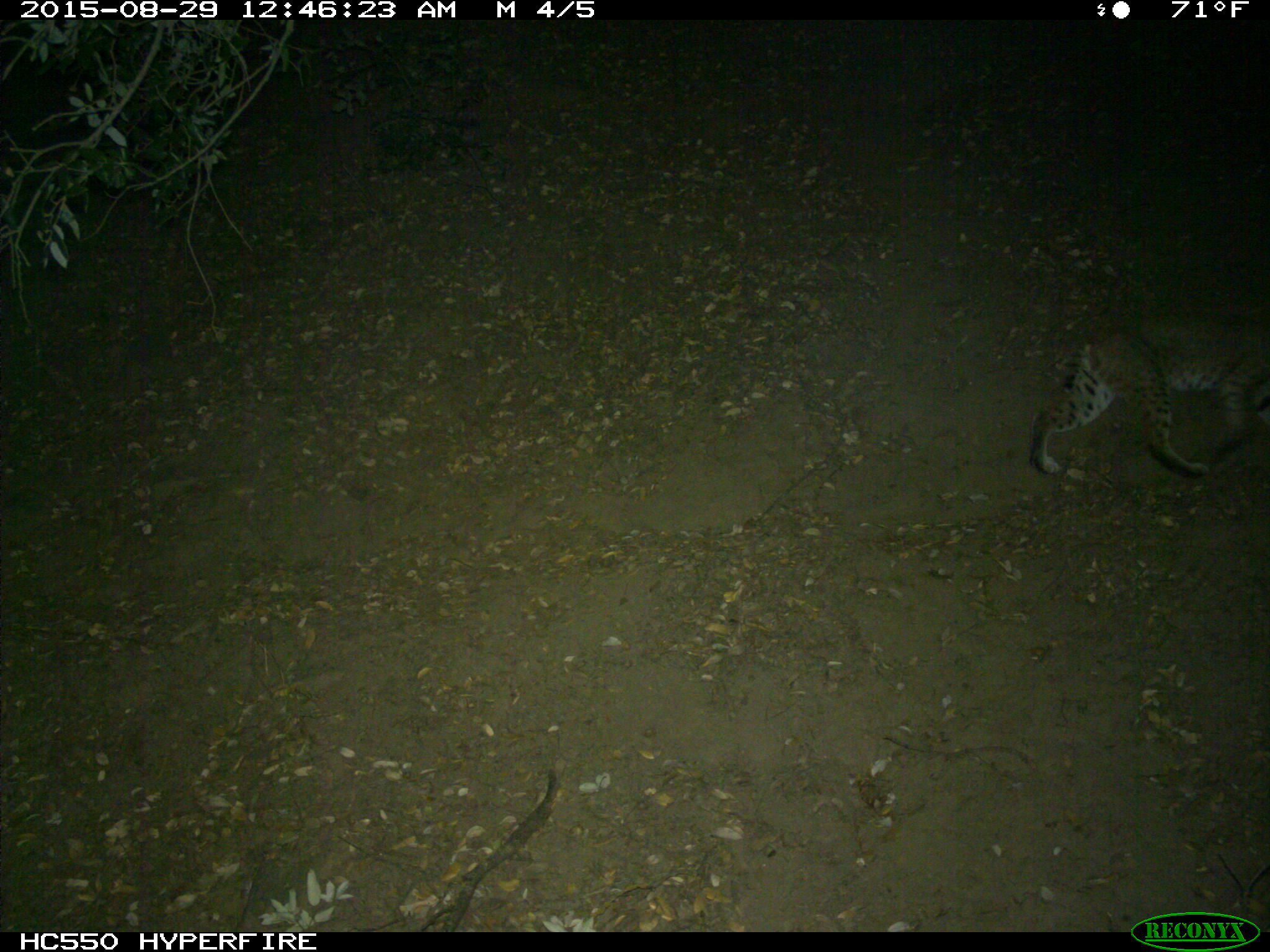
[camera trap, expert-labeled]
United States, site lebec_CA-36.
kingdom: Animalia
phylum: Chordata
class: Mammalia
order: Carnivora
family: Felidae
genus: Lynx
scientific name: Lynx rufus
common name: bobcat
Lynx rufus (bobcat).